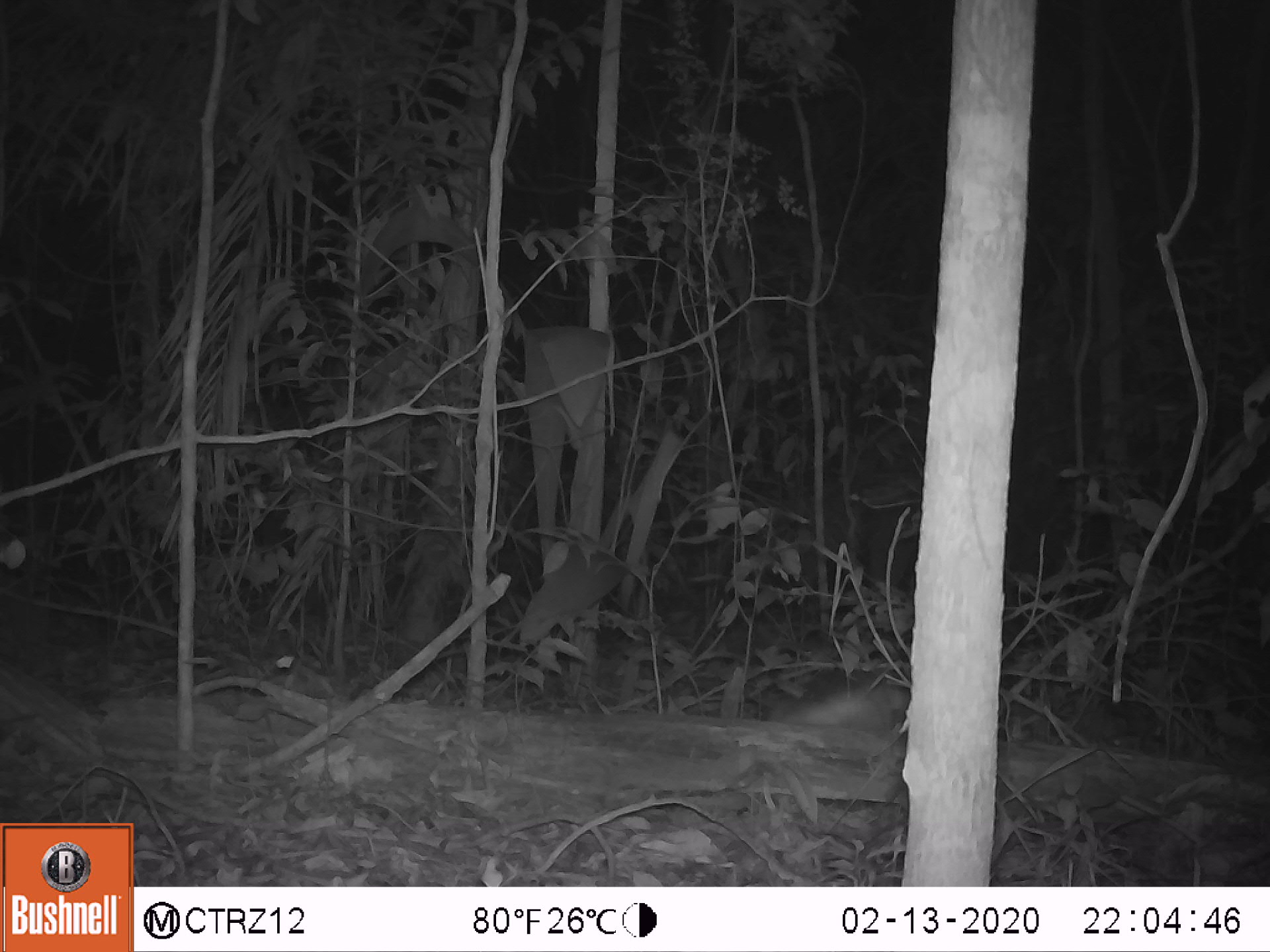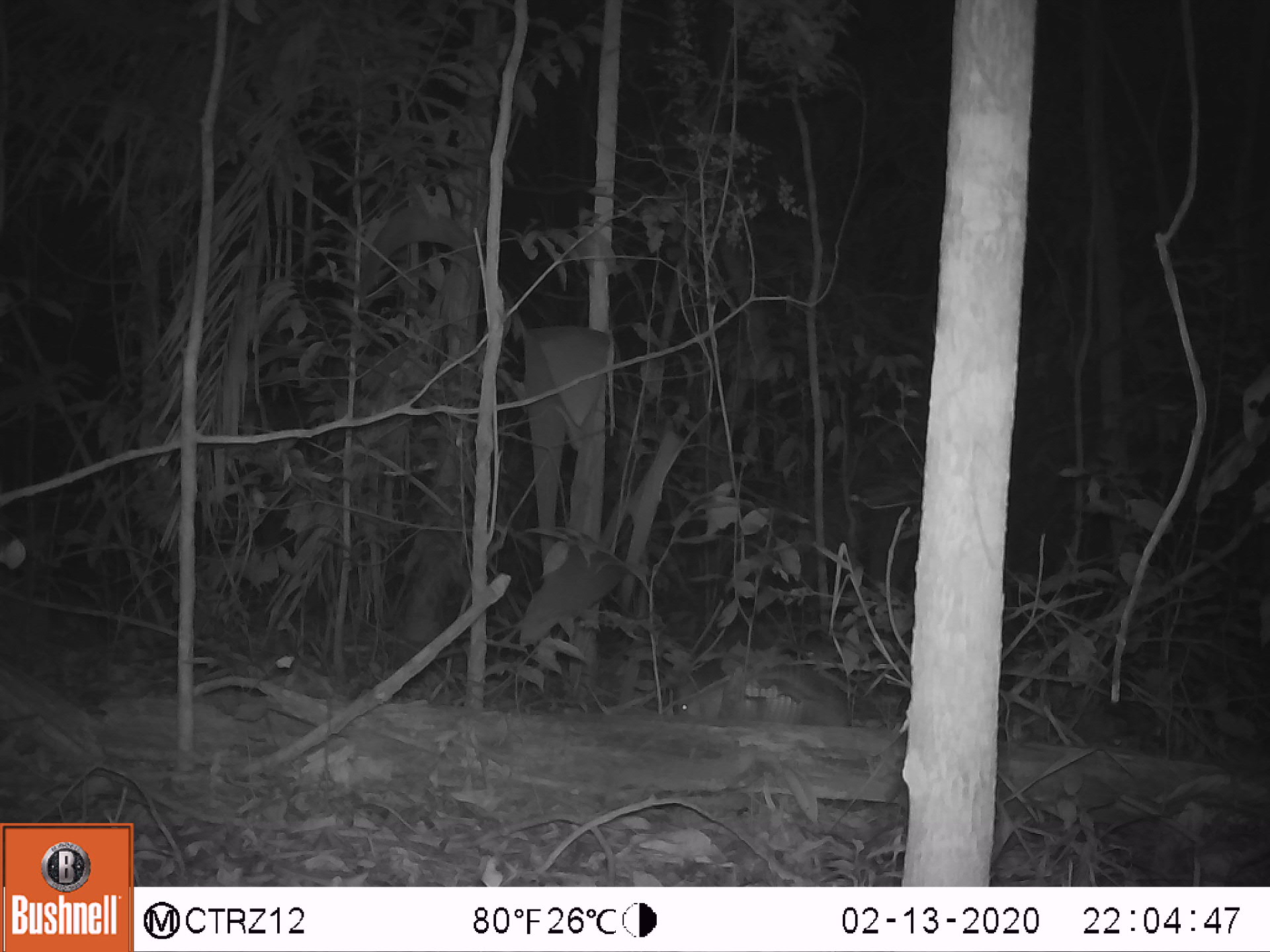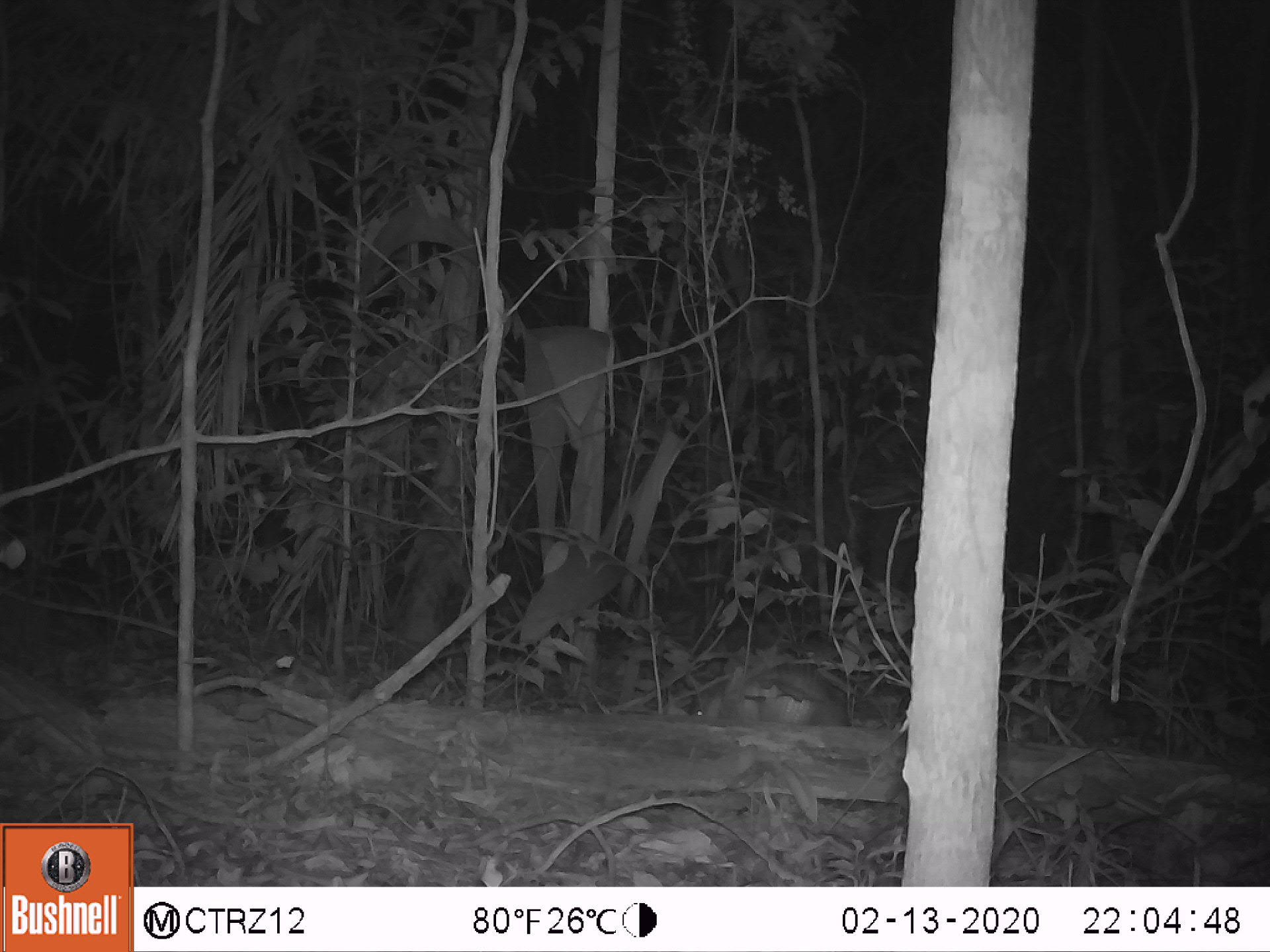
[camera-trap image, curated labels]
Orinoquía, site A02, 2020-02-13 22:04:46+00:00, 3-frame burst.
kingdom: Animalia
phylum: Chordata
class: Mammalia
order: Cingulata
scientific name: Cingulata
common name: armadillo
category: unknown armadillo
Unknown armadillo (armadillo) (Cingulata).